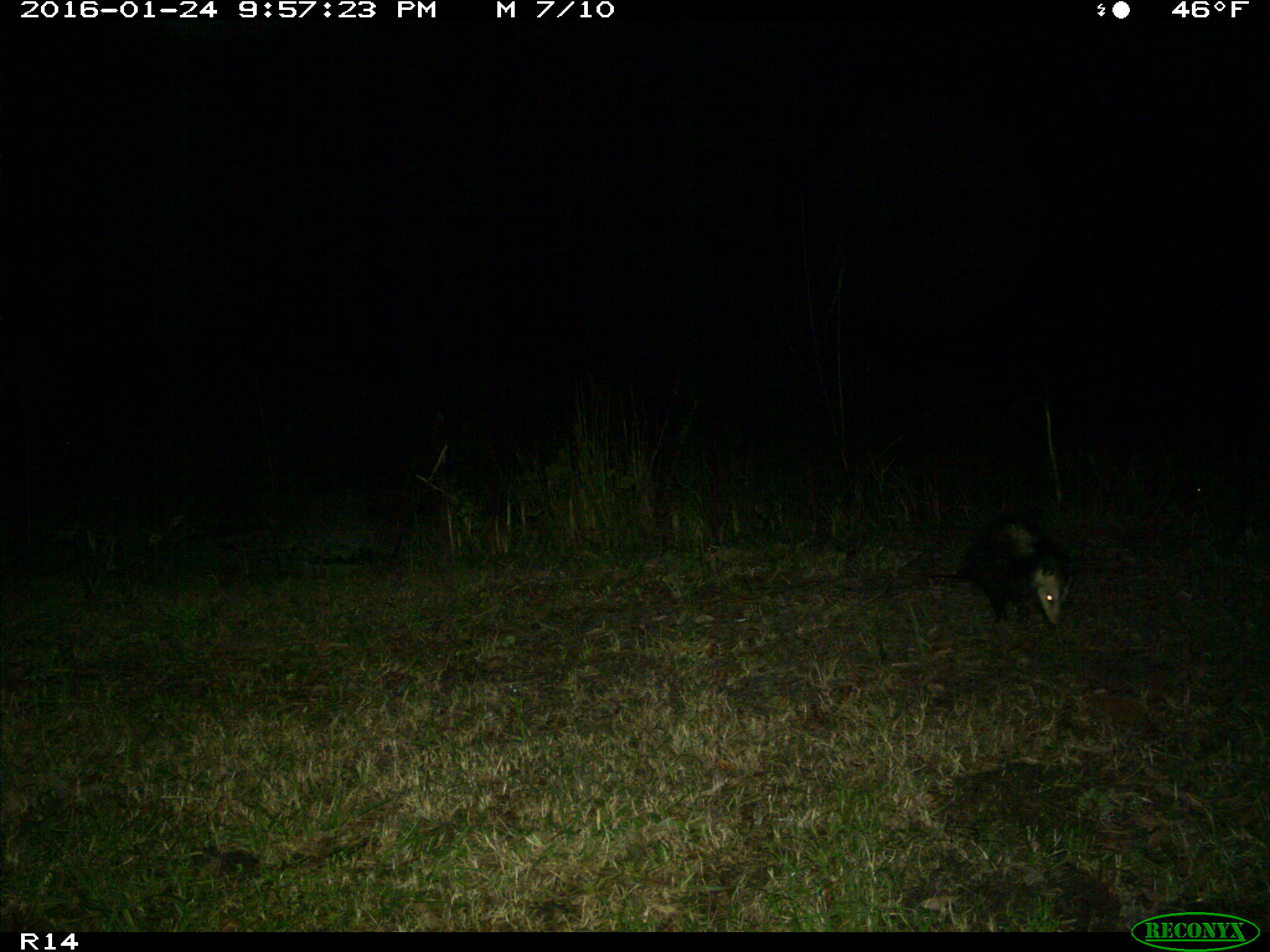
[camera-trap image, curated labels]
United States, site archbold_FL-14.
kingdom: Animalia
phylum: Chordata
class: Mammalia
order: Didelphimorphia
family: Didelphidae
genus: Didelphis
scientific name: Didelphis virginiana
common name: virginia opossum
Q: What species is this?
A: Didelphis virginiana (virginia opossum).